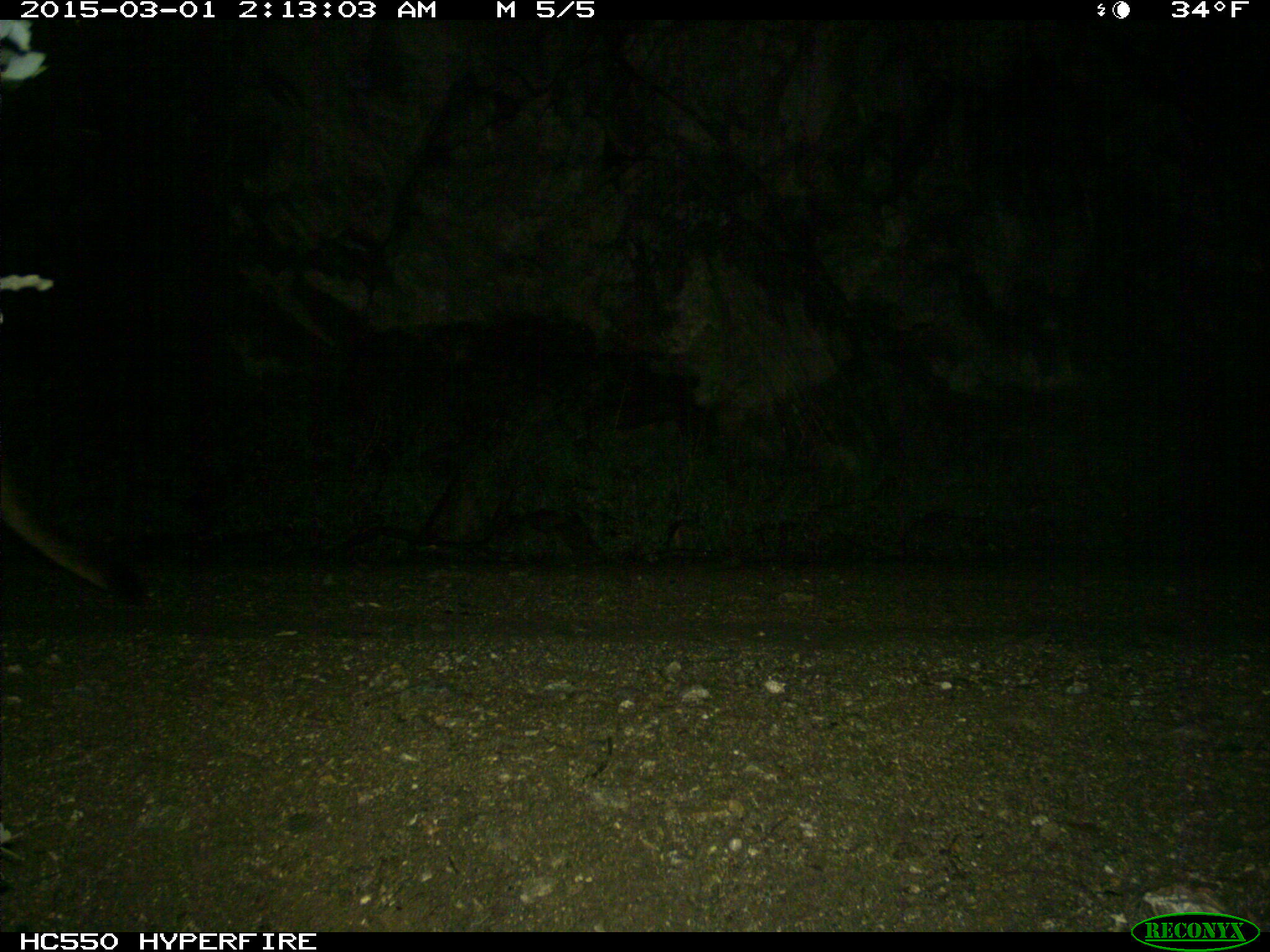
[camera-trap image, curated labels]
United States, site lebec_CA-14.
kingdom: Animalia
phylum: Chordata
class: Mammalia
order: Carnivora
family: Felidae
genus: Puma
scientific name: Puma concolor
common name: mountain lion